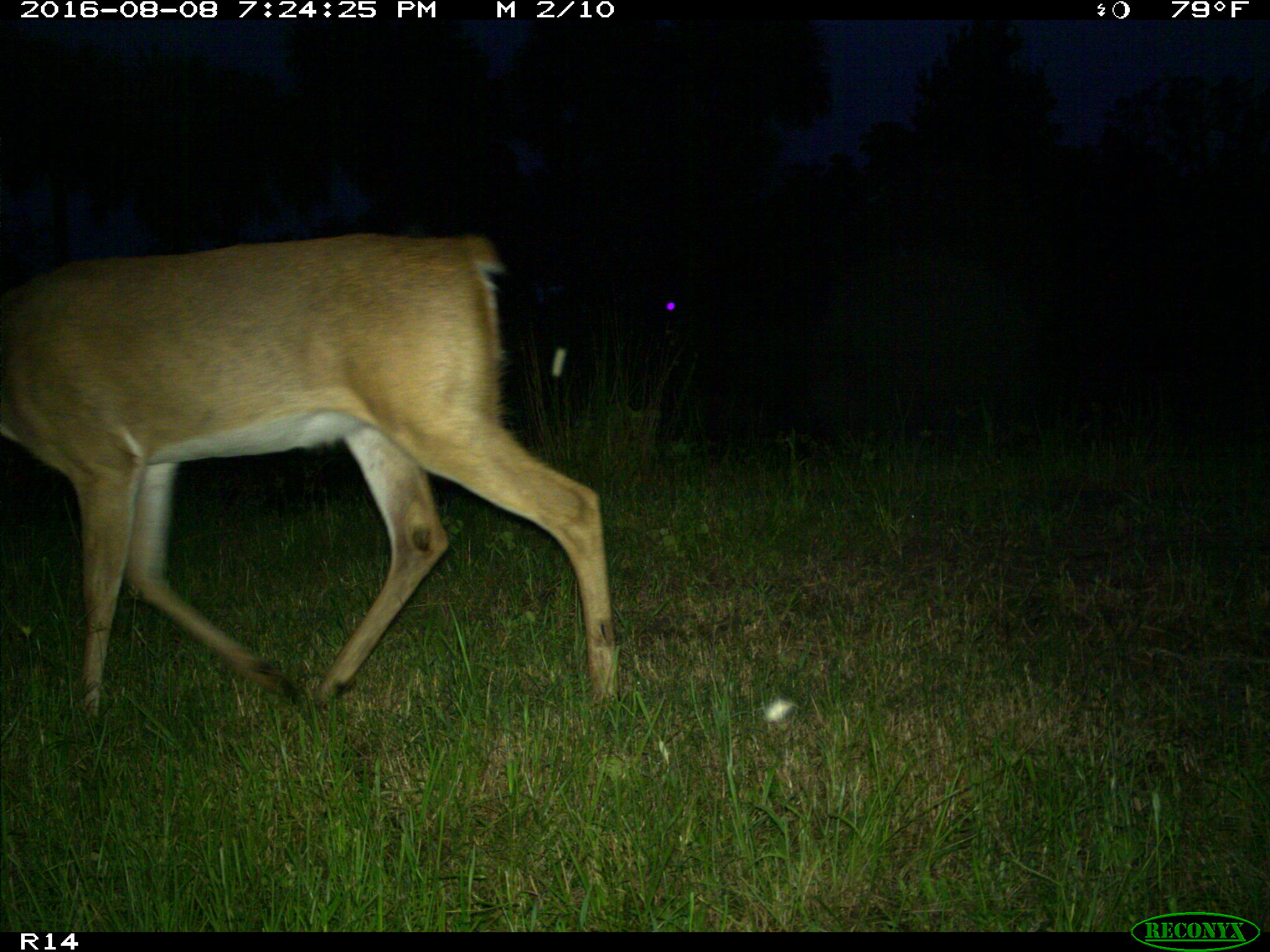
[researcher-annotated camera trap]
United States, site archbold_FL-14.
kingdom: Animalia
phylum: Chordata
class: Mammalia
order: Artiodactyla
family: Cervidae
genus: Odocoileus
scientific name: Odocoileus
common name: deer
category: unidentified deer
Unidentified deer (deer) (Odocoileus).